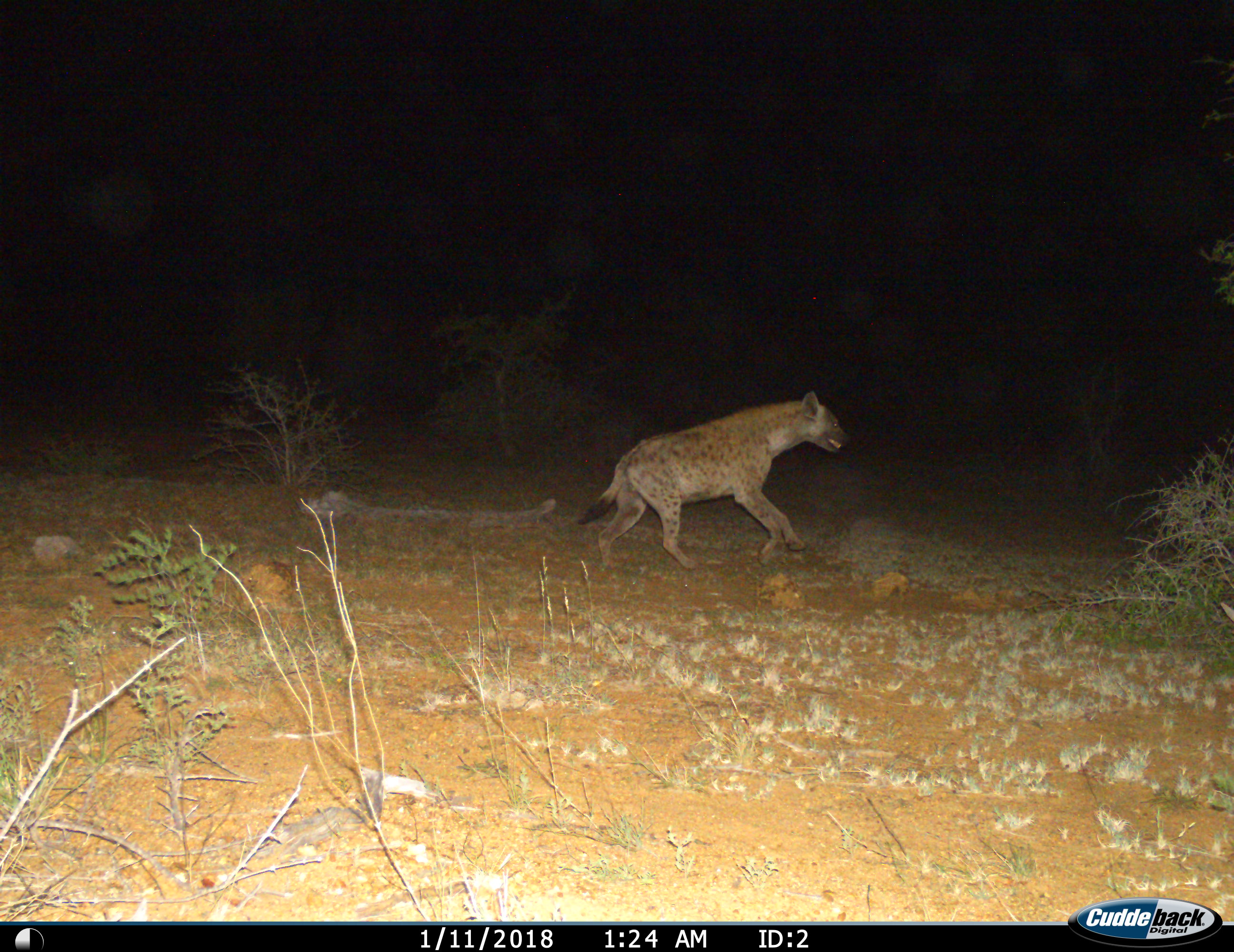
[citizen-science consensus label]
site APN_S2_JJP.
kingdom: Animalia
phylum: Chordata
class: Mammalia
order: Carnivora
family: Hyaenidae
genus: Crocuta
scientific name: Crocuta crocuta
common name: spotted hyena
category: hyenaspotted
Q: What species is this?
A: Hyenaspotted (spotted hyena) (Crocuta crocuta).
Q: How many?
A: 1.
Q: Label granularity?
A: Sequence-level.